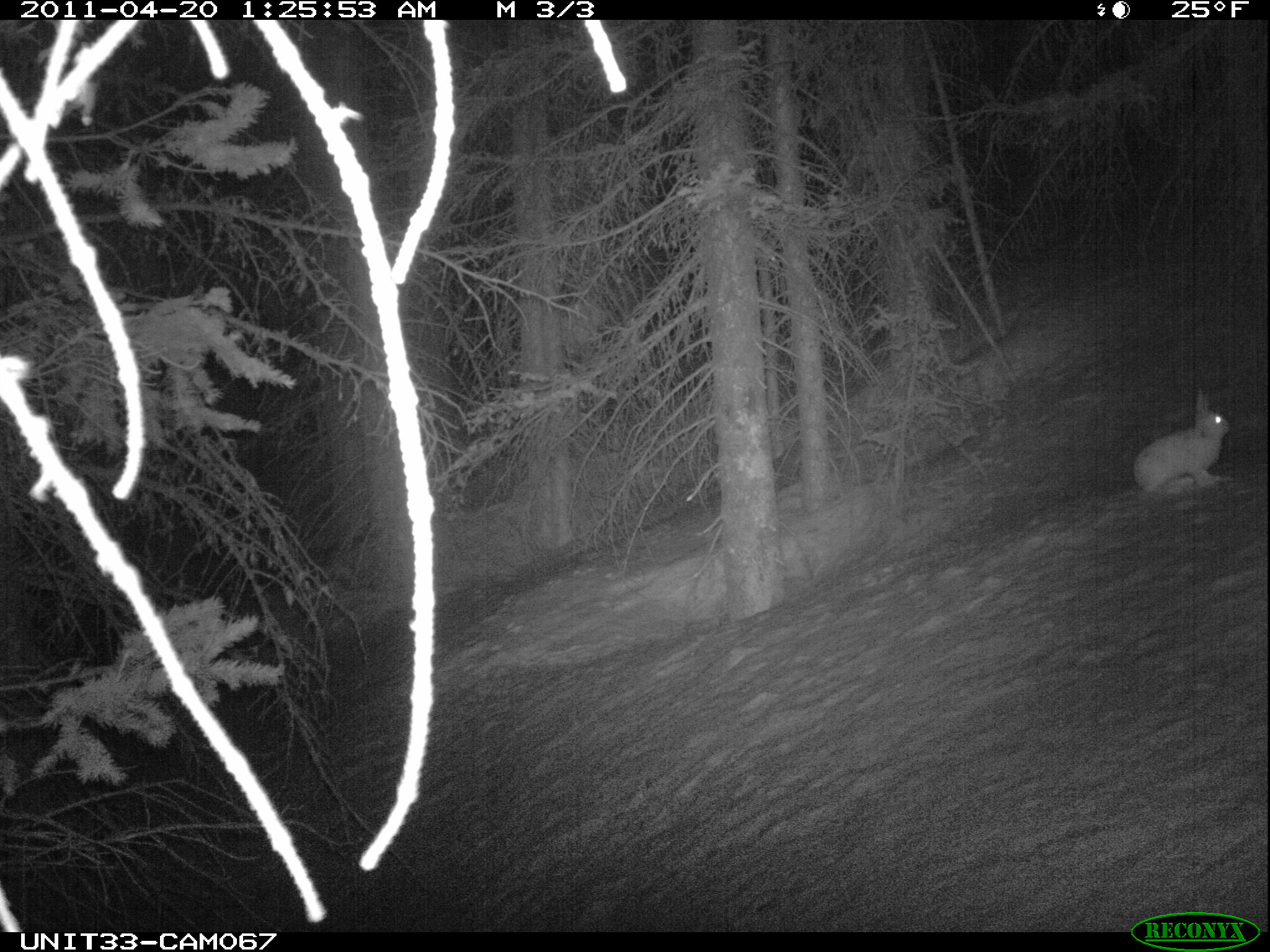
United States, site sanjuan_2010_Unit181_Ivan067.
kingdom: Animalia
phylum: Chordata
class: Mammalia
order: Lagomorpha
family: Leporidae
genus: Lepus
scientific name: Lepus americanus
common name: snowshoe hare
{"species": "Lepus americanus (snowshoe hare)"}